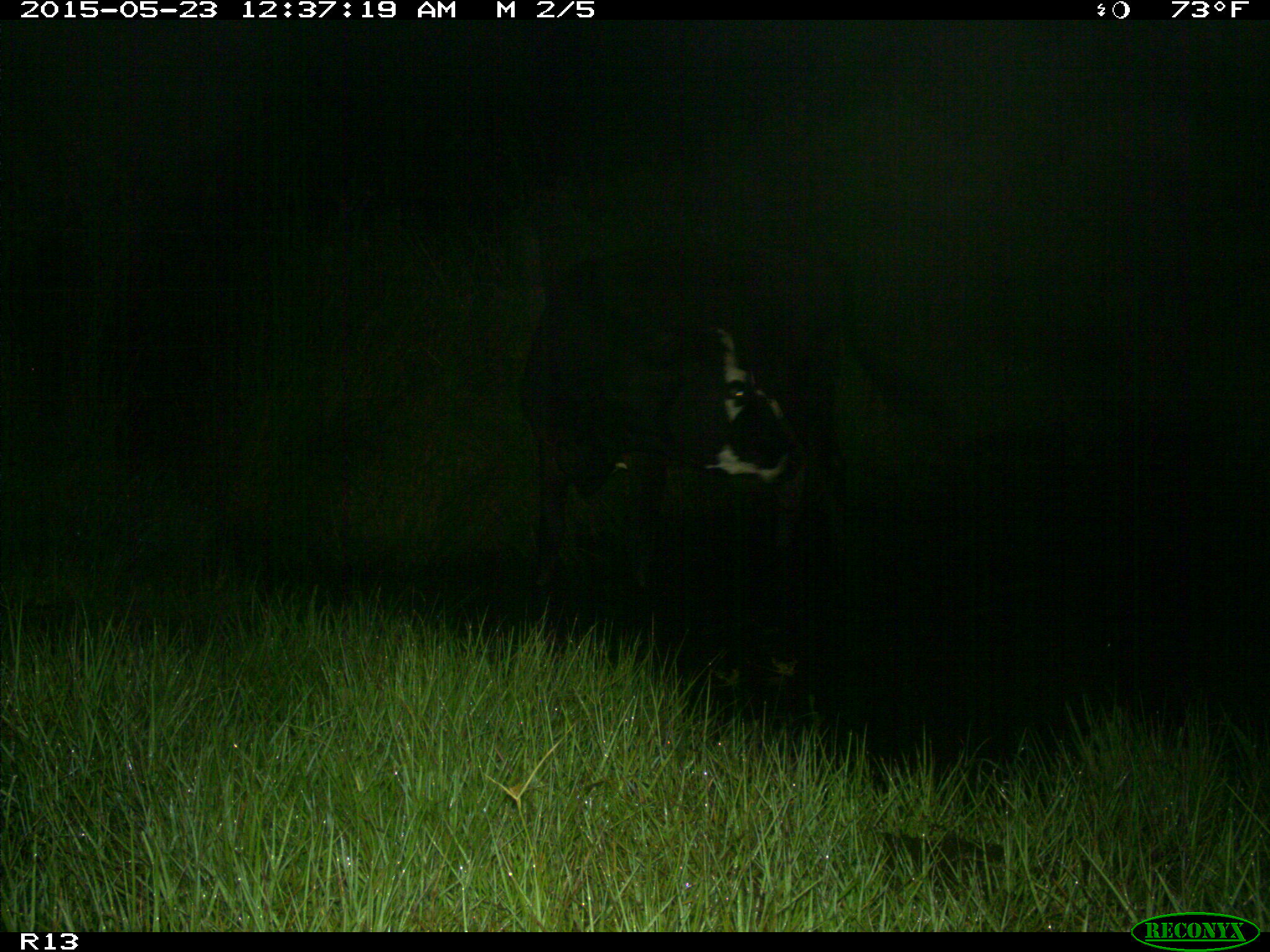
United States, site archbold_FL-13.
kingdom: Animalia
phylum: Chordata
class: Mammalia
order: Artiodactyla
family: Bovidae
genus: Bos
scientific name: Bos taurus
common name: domestic cow